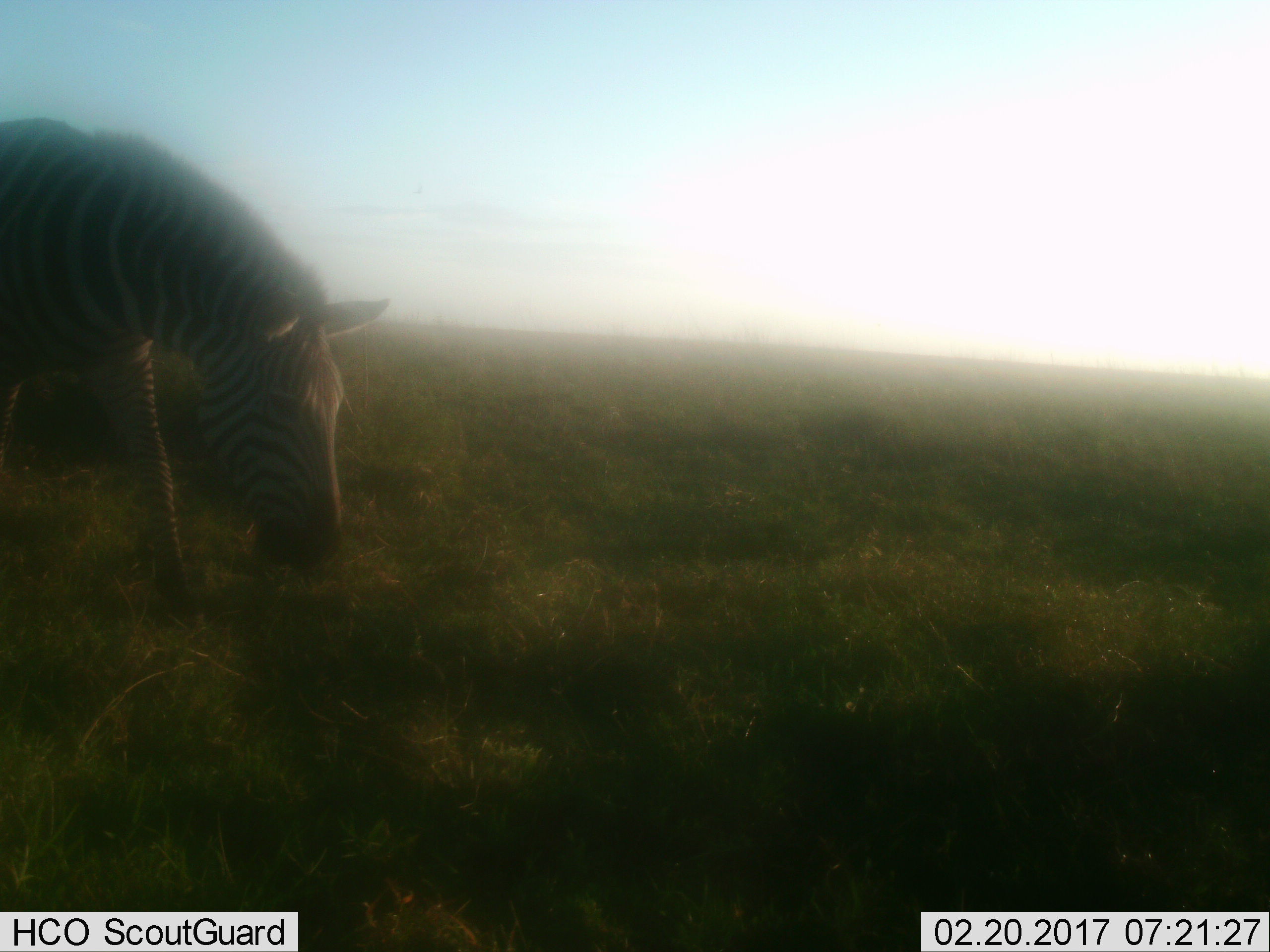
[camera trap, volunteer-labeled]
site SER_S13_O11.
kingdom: Animalia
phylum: Chordata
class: Mammalia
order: Perissodactyla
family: Equidae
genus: Equus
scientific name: Equus quagga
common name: plains zebra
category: zebraplains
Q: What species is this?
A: Zebraplains (plains zebra) (Equus quagga).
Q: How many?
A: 1.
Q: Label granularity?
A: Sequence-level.